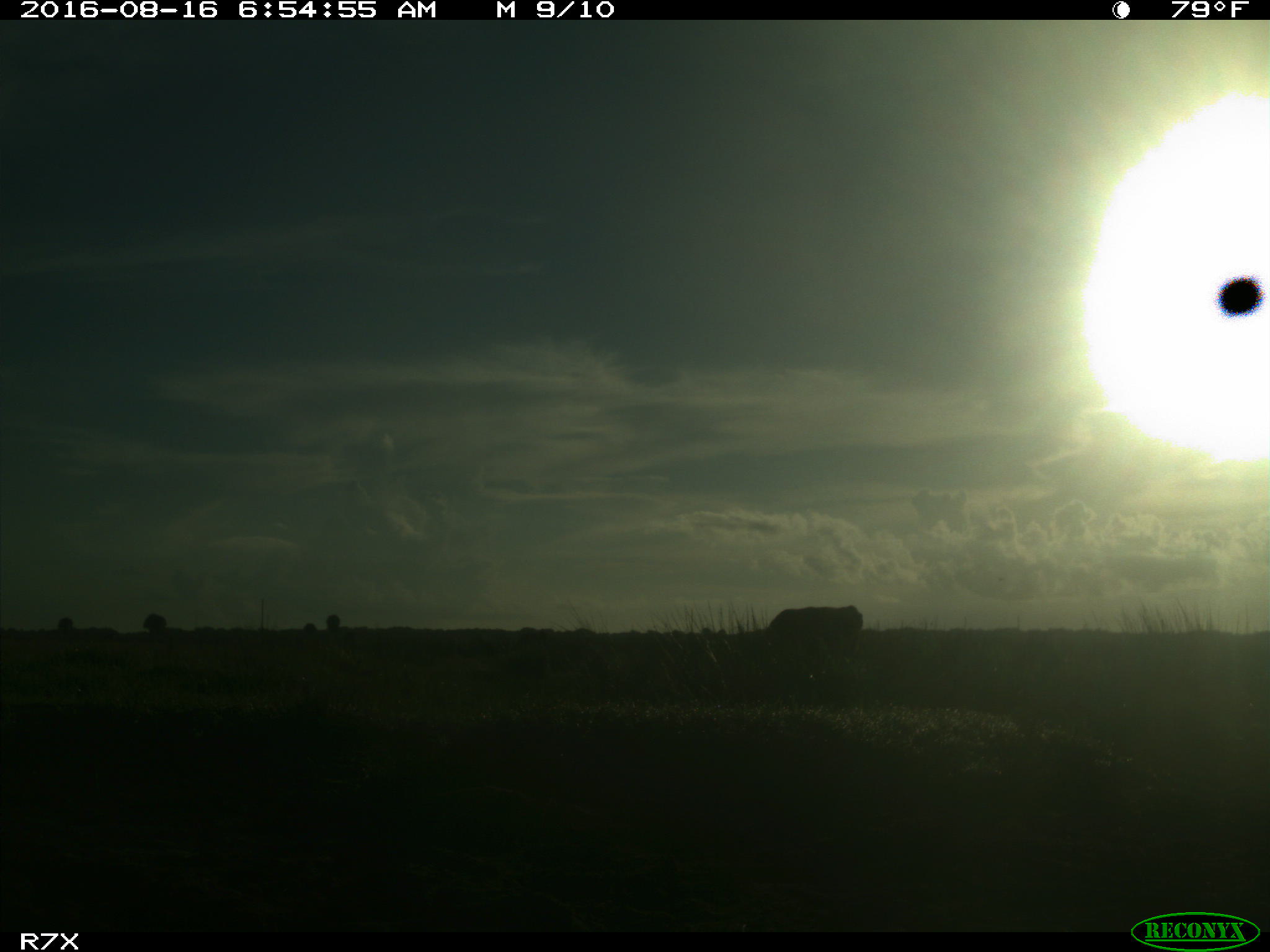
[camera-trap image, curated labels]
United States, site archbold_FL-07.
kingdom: Animalia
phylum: Chordata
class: Mammalia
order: Artiodactyla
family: Bovidae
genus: Bos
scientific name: Bos taurus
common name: domestic cow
Bos taurus (domestic cow).